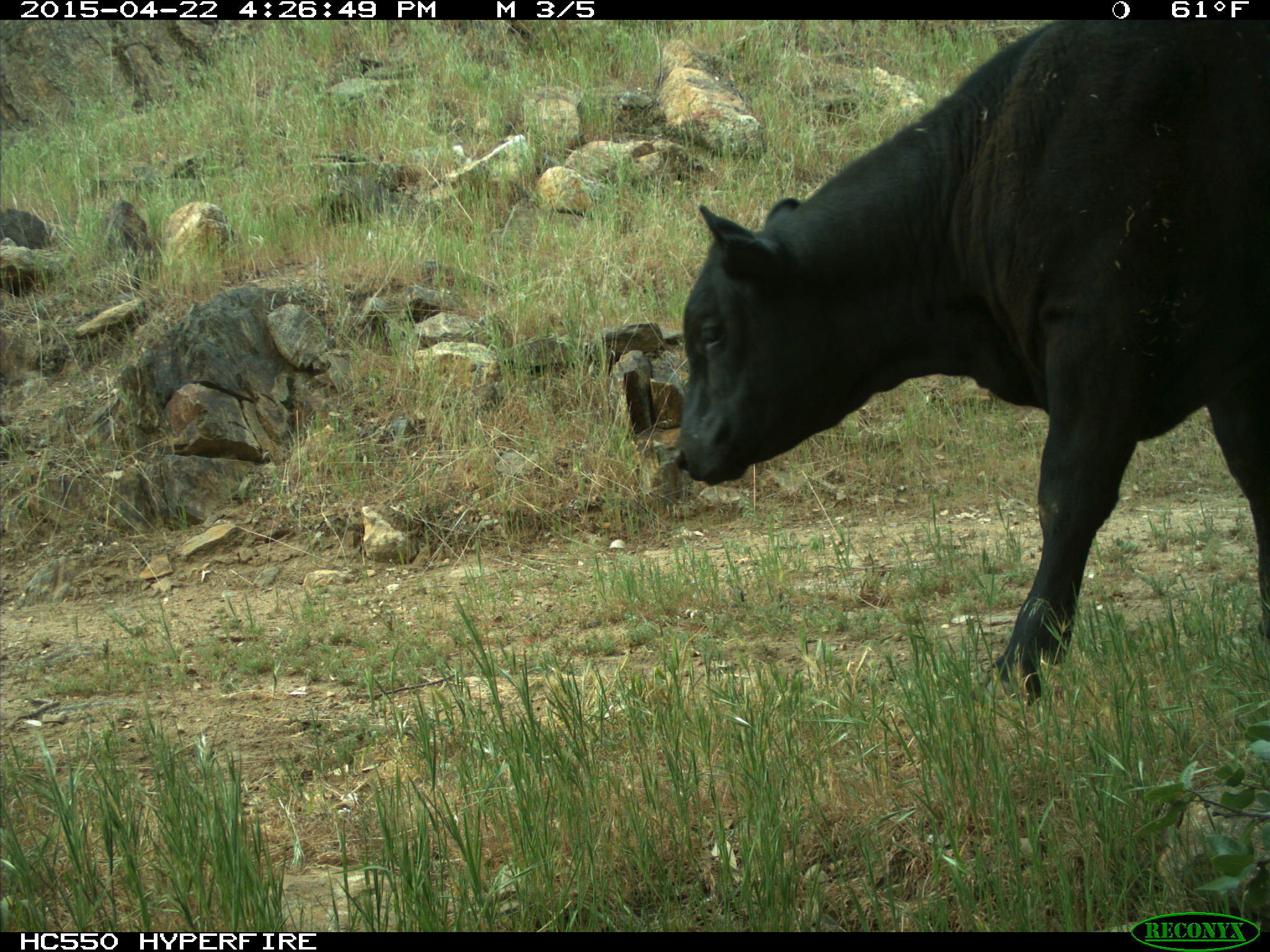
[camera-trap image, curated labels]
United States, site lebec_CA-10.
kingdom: Animalia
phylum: Chordata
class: Mammalia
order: Artiodactyla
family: Bovidae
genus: Bos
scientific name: Bos taurus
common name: domestic cow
Bos taurus (domestic cow).